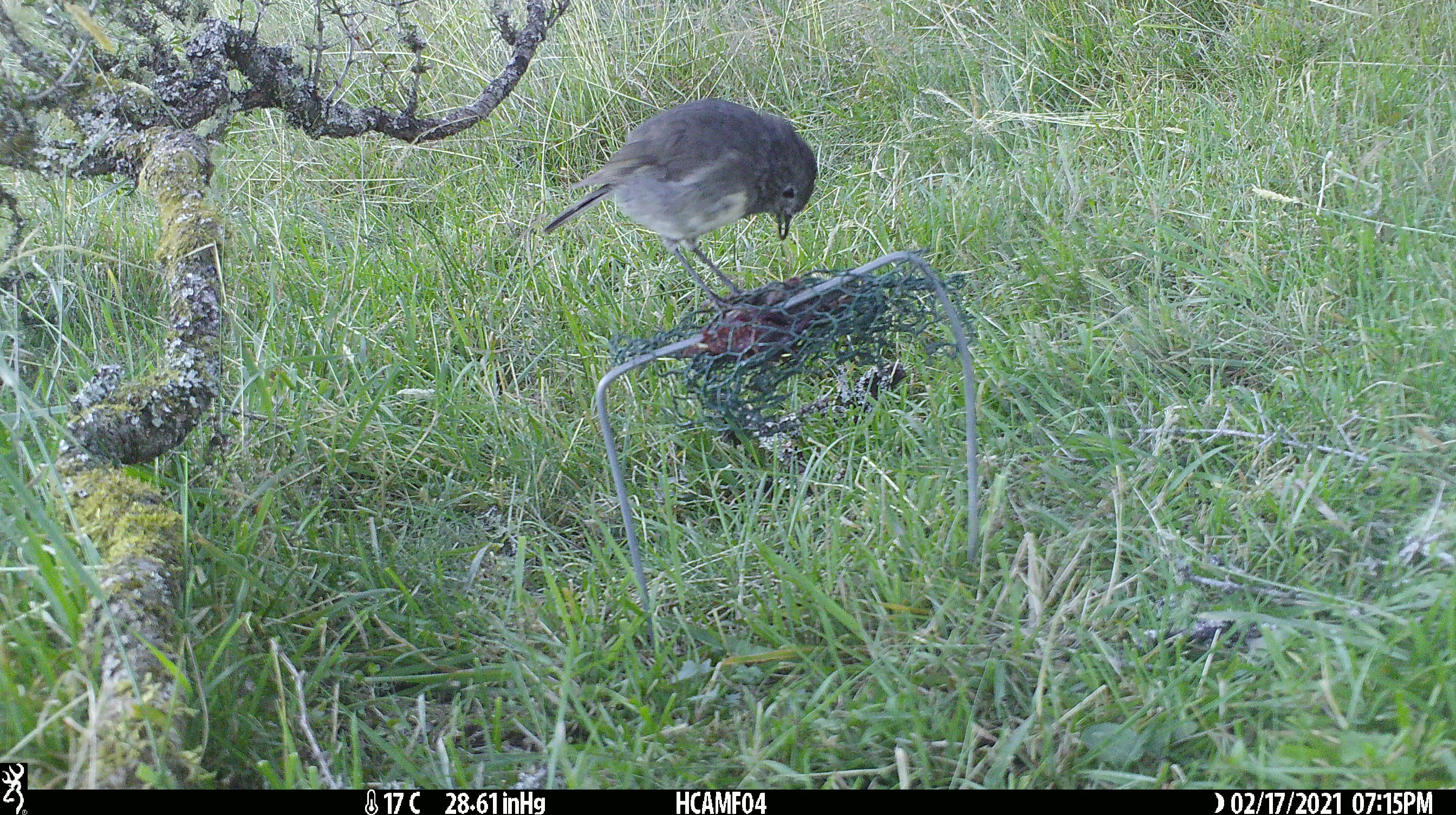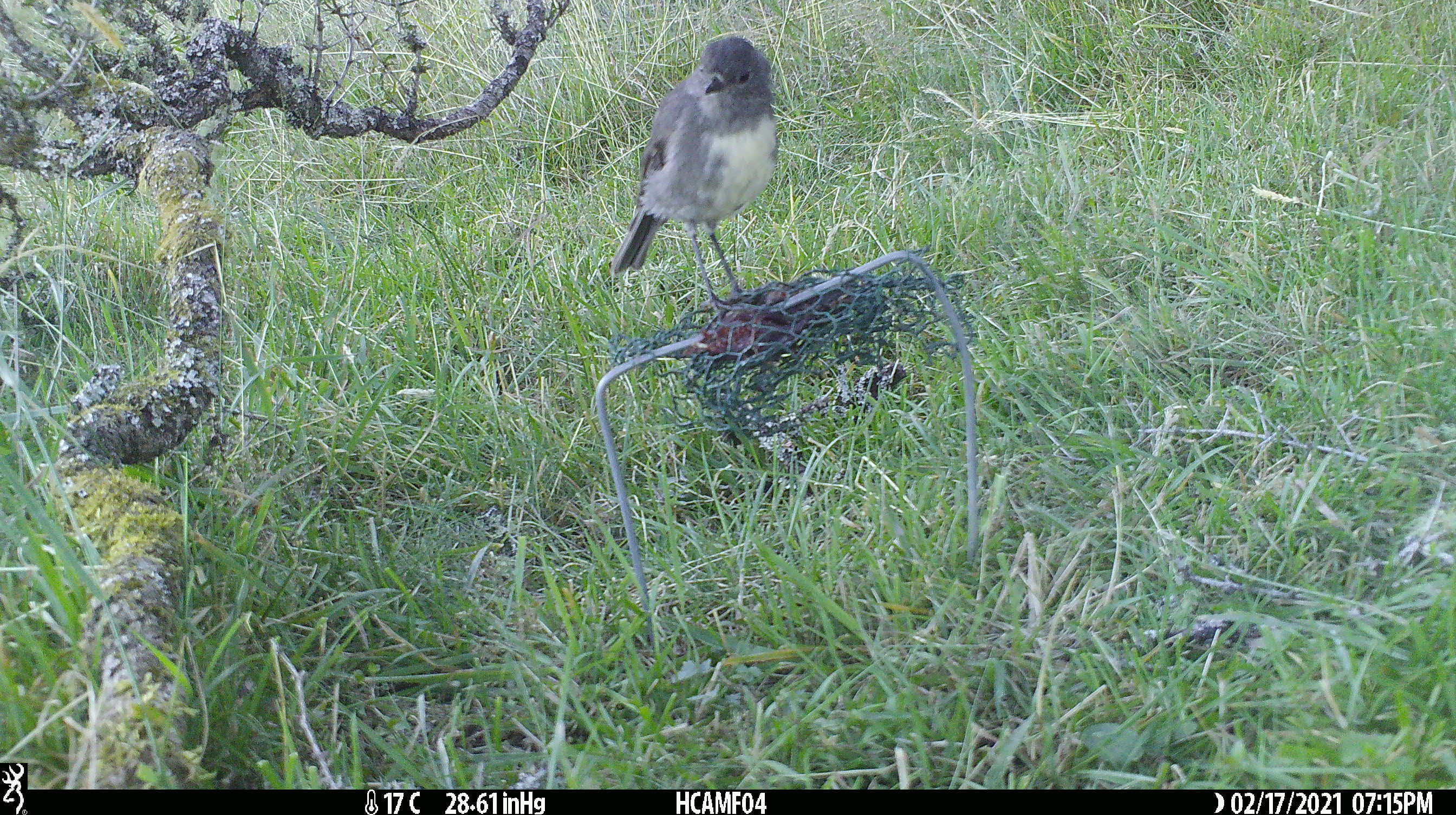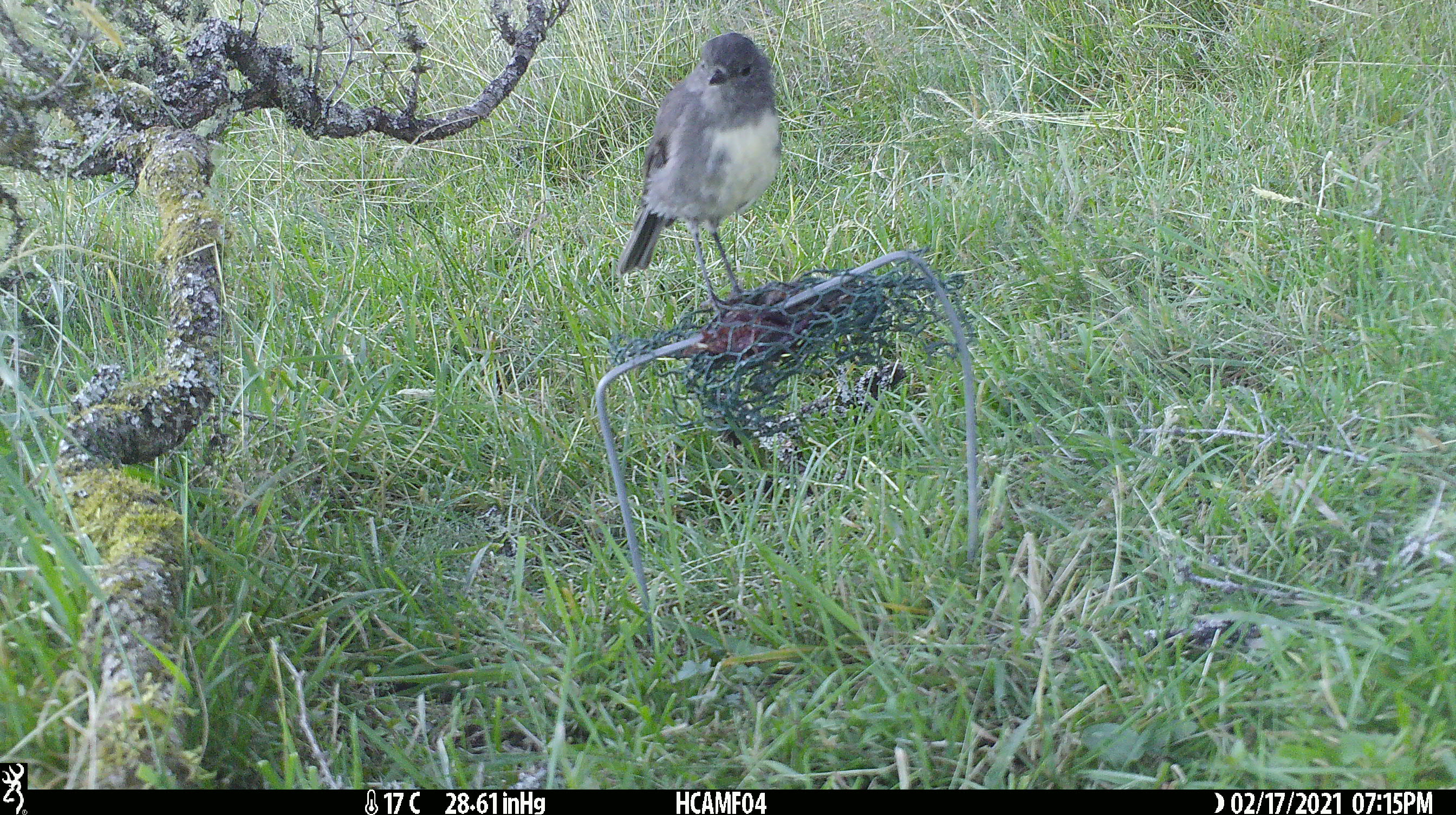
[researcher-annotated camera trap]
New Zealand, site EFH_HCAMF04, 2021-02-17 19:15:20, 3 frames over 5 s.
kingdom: Animalia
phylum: Chordata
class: Aves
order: Passeriformes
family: Petroicidae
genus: Petroica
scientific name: Petroica australis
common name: new zealand robin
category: robin